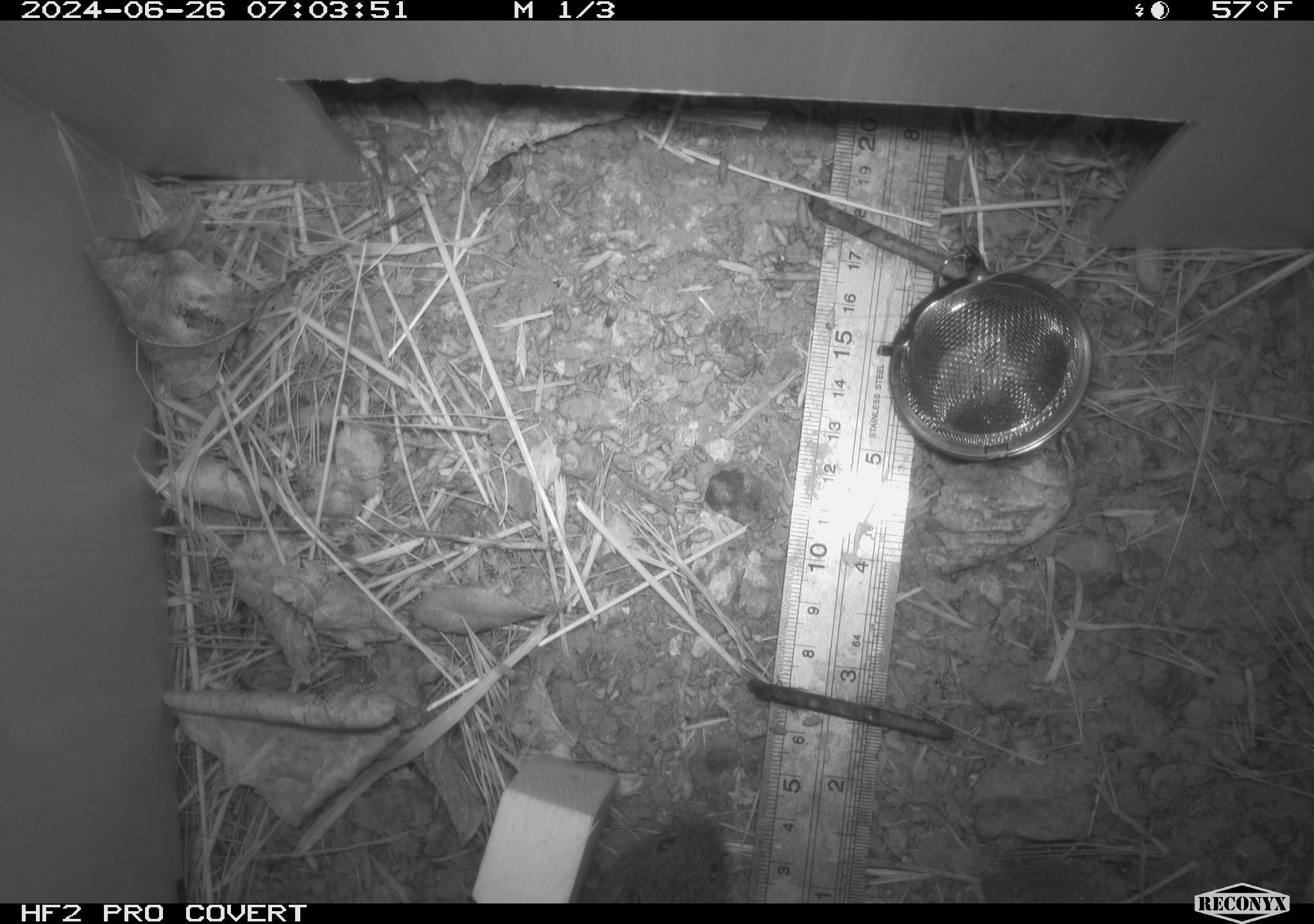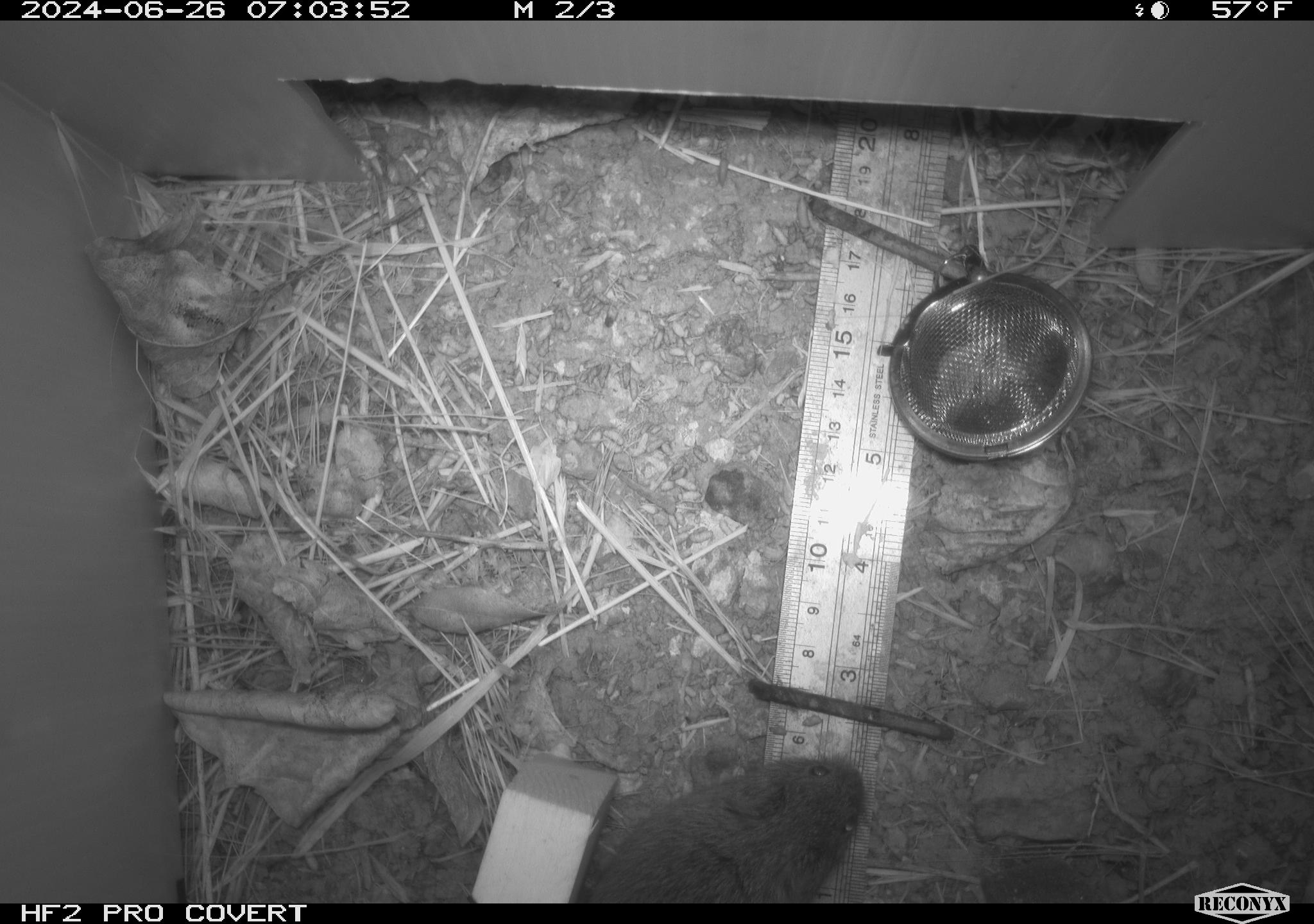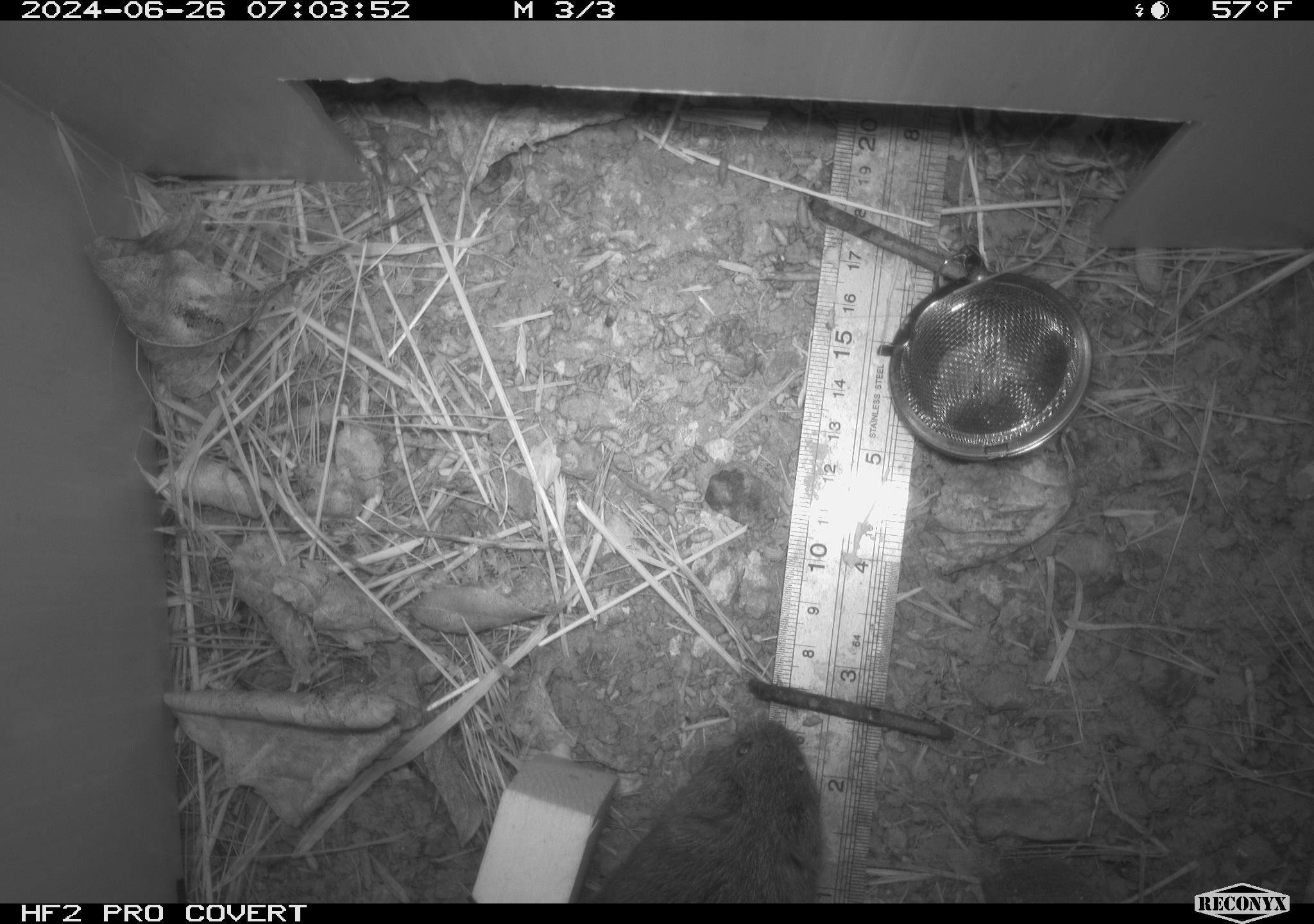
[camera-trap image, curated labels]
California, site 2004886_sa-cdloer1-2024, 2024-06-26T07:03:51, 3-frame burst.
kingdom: Animalia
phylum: Chordata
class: Mammalia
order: Rodentia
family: Cricetidae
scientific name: Arvicolinae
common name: voles, lemmings, and muskrats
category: arvicolinae subfamily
Arvicolinae subfamily (voles, lemmings, and muskrats) (Arvicolinae).